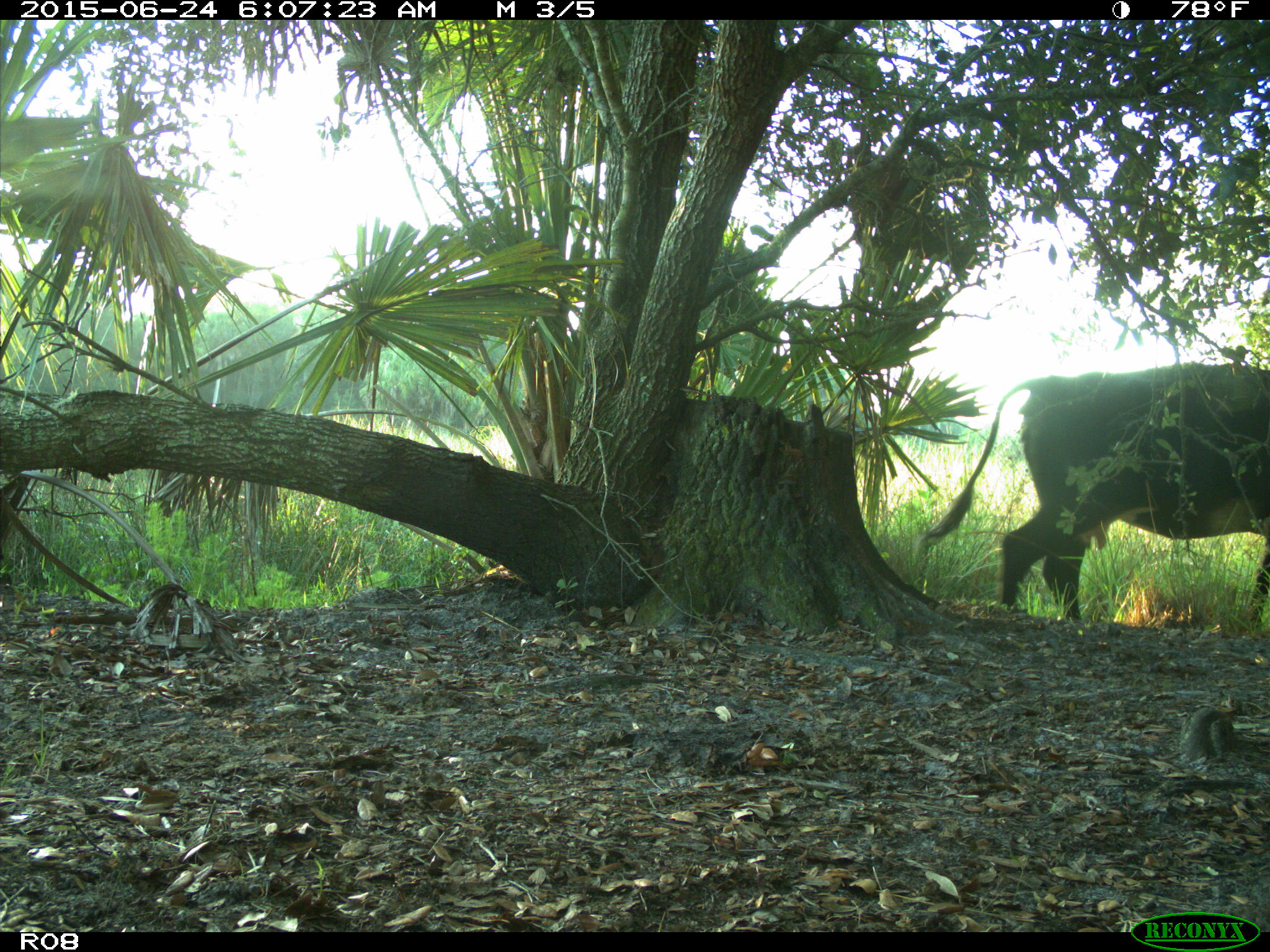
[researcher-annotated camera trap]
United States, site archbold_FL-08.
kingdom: Animalia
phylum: Chordata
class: Mammalia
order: Artiodactyla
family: Bovidae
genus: Bos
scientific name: Bos taurus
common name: domestic cow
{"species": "Bos taurus (domestic cow)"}